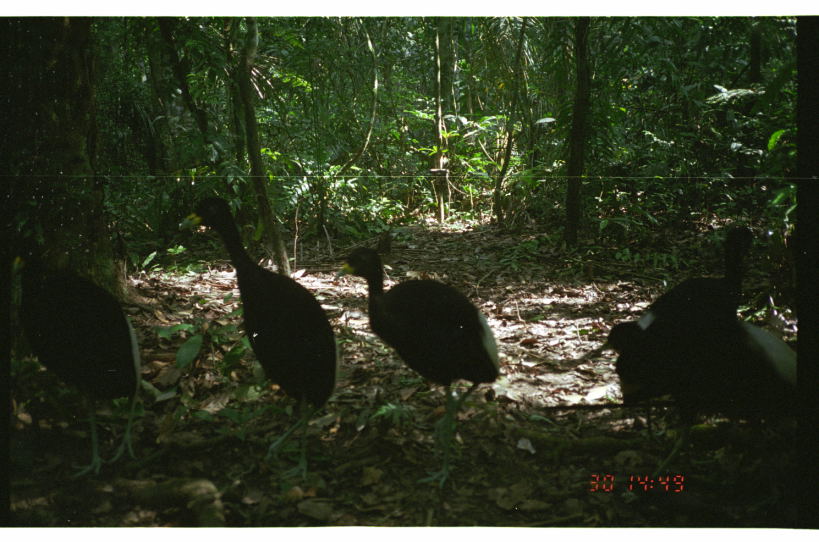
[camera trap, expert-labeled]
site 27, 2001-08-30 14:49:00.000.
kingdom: Animalia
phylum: Chordata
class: Aves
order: Gruiformes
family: Psophiidae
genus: Psophia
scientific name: Psophia leucoptera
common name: pale-winged trumpeter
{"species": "Psophia leucoptera (pale-winged trumpeter)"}